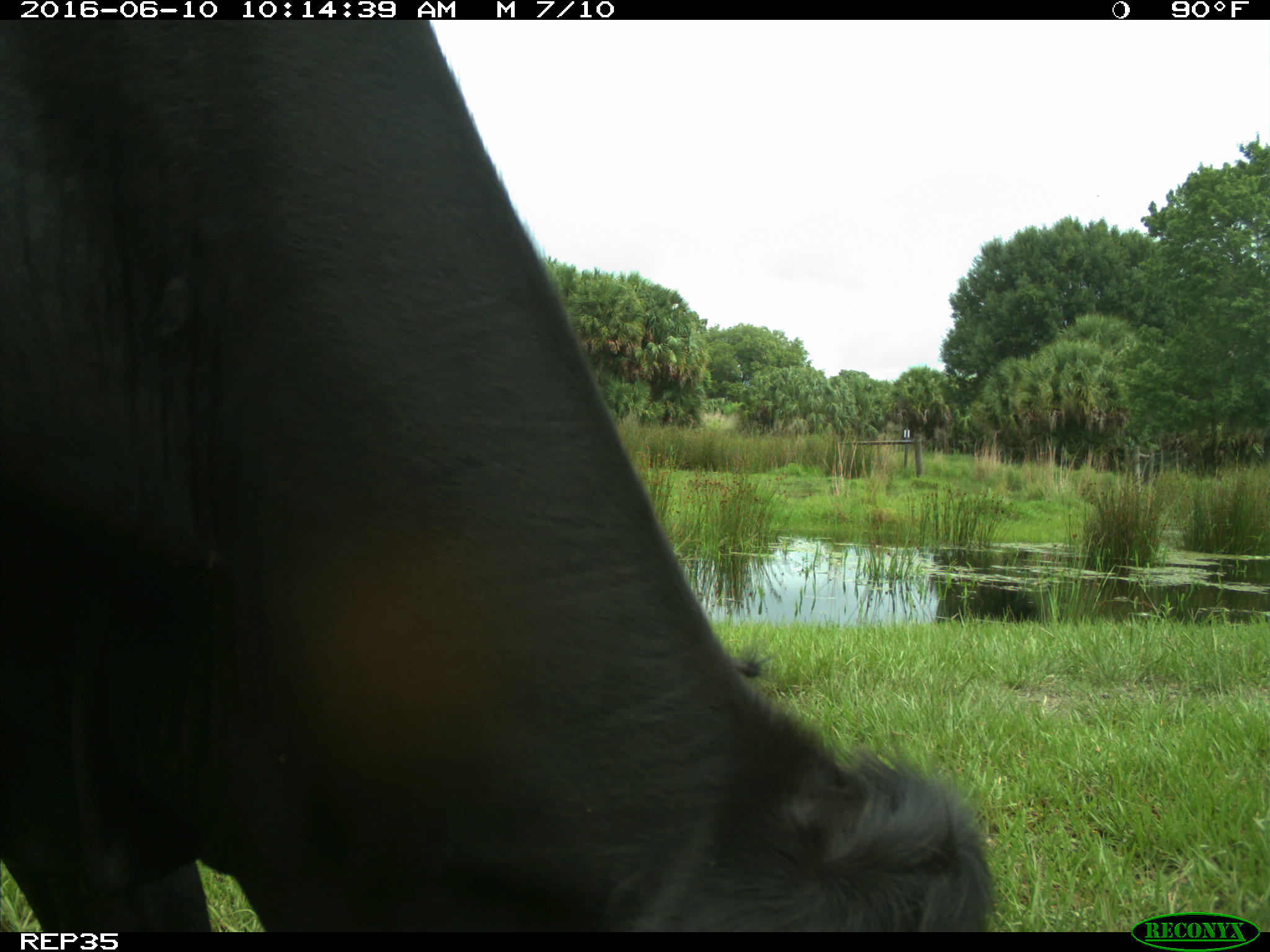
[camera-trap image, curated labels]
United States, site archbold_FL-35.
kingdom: Animalia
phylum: Chordata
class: Mammalia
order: Artiodactyla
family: Bovidae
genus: Bos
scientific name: Bos taurus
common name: domestic cow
Bos taurus (domestic cow).